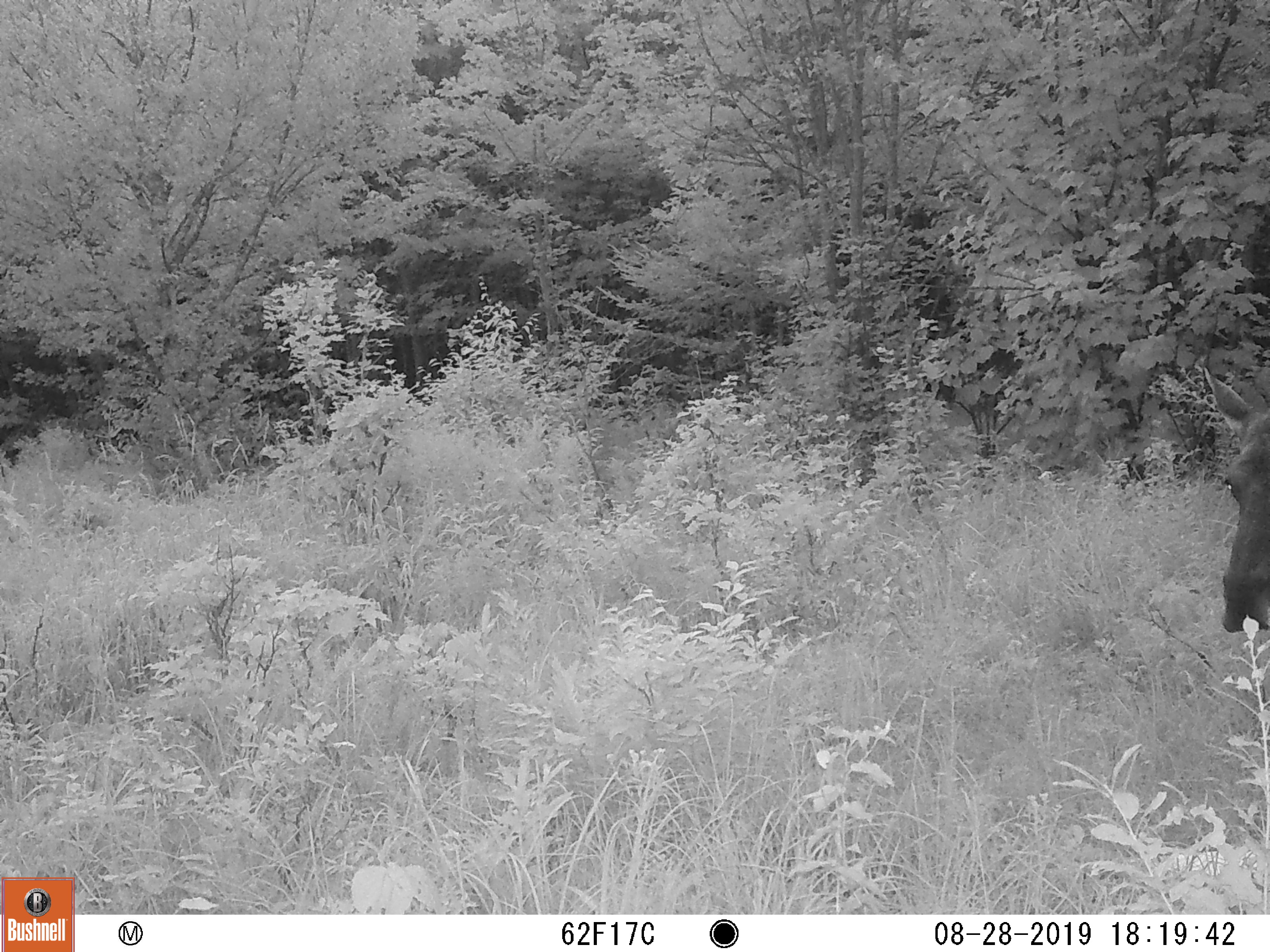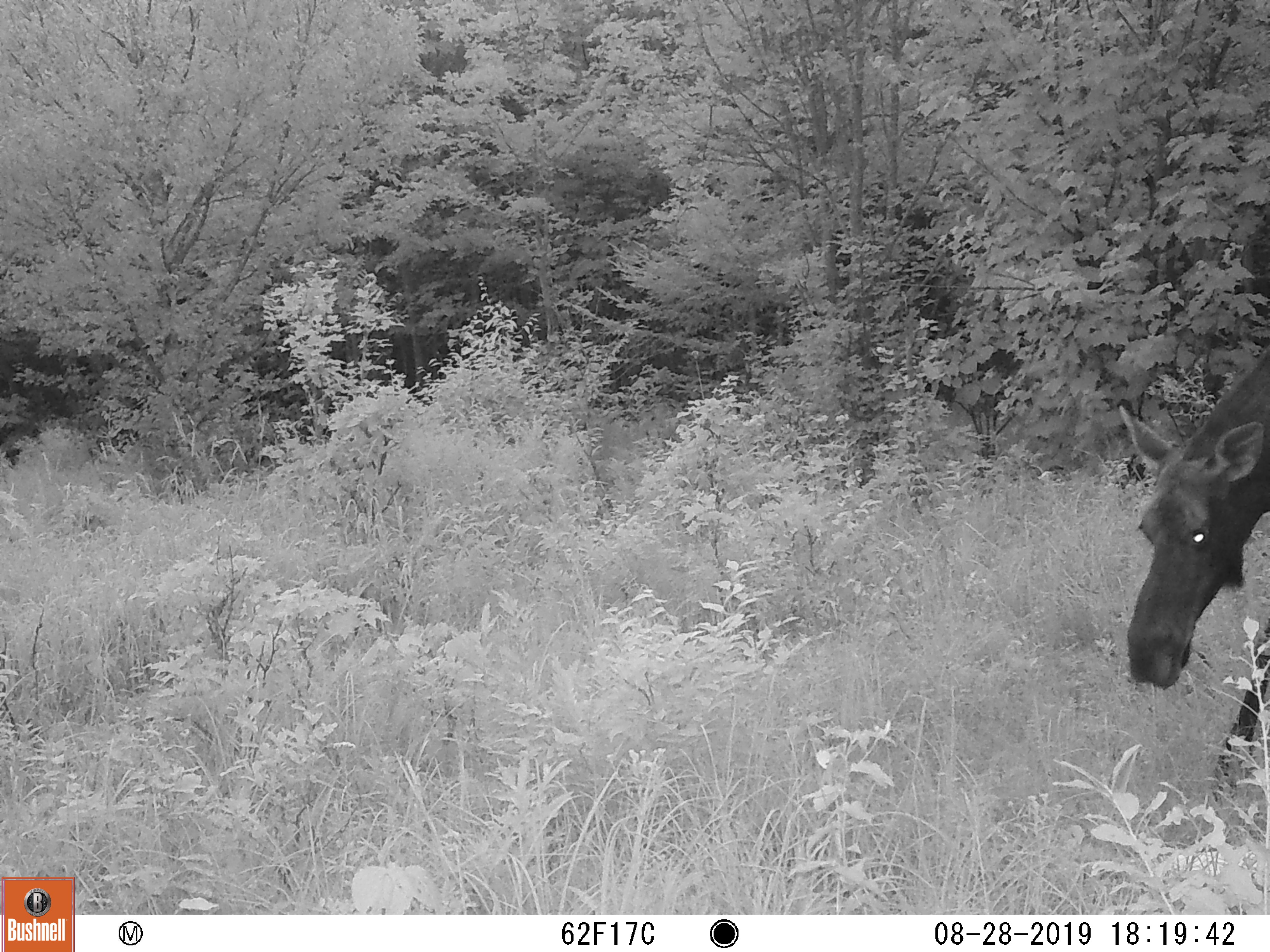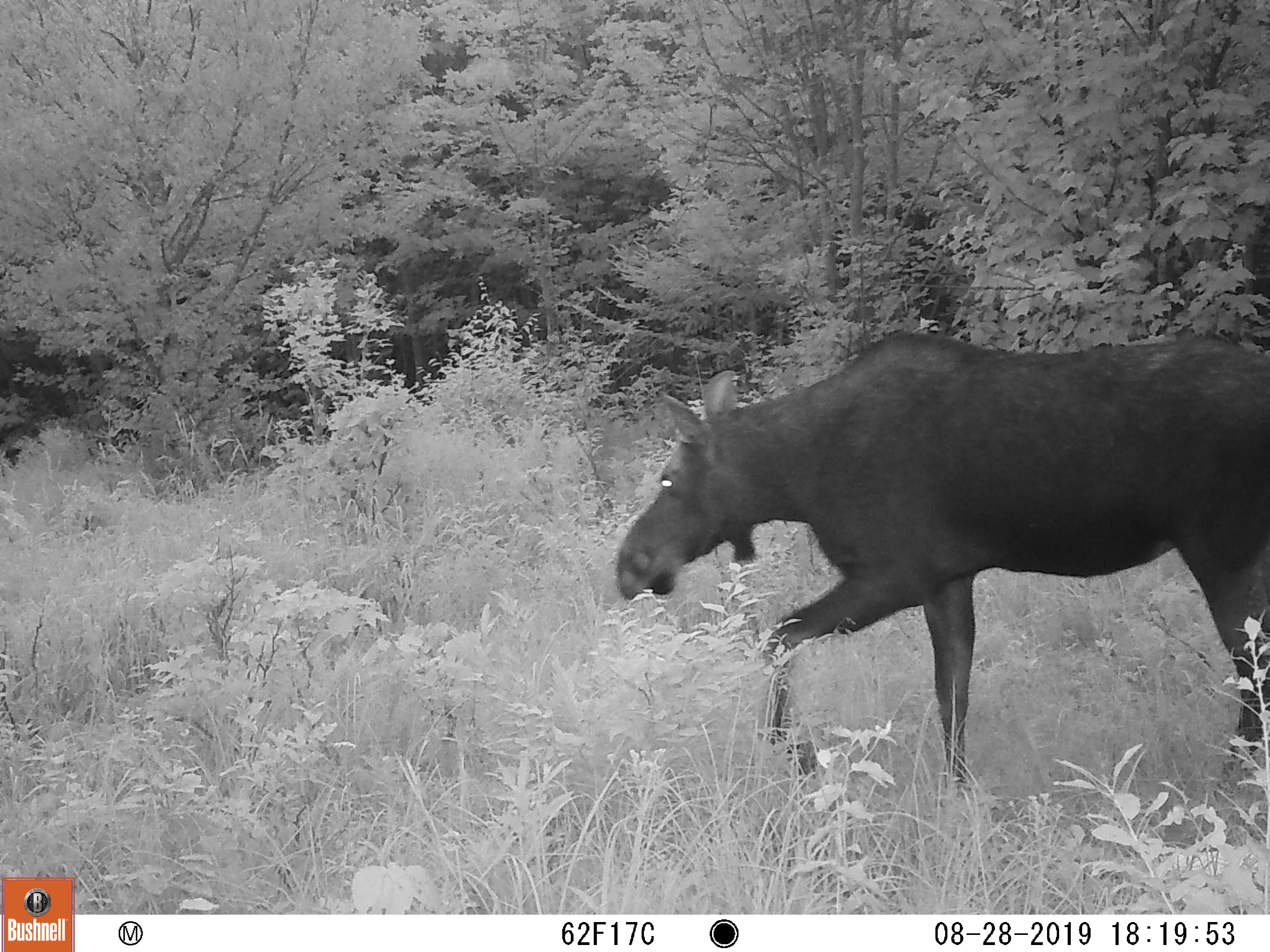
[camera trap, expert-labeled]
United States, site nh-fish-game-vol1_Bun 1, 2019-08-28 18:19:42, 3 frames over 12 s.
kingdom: Animalia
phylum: Chordata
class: Mammalia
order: Artiodactyla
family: Cervidae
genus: Alces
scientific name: Alces alces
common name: moose